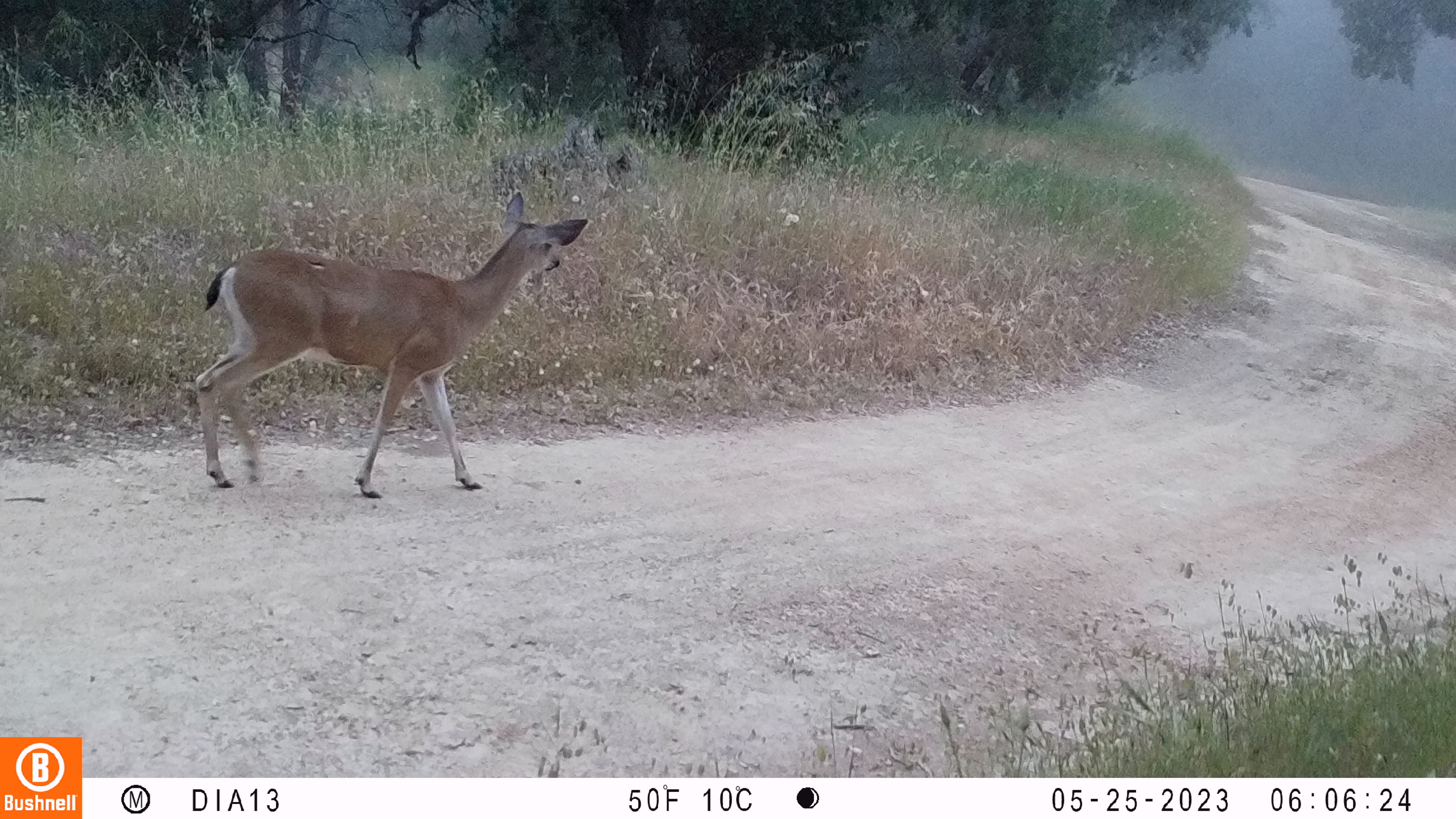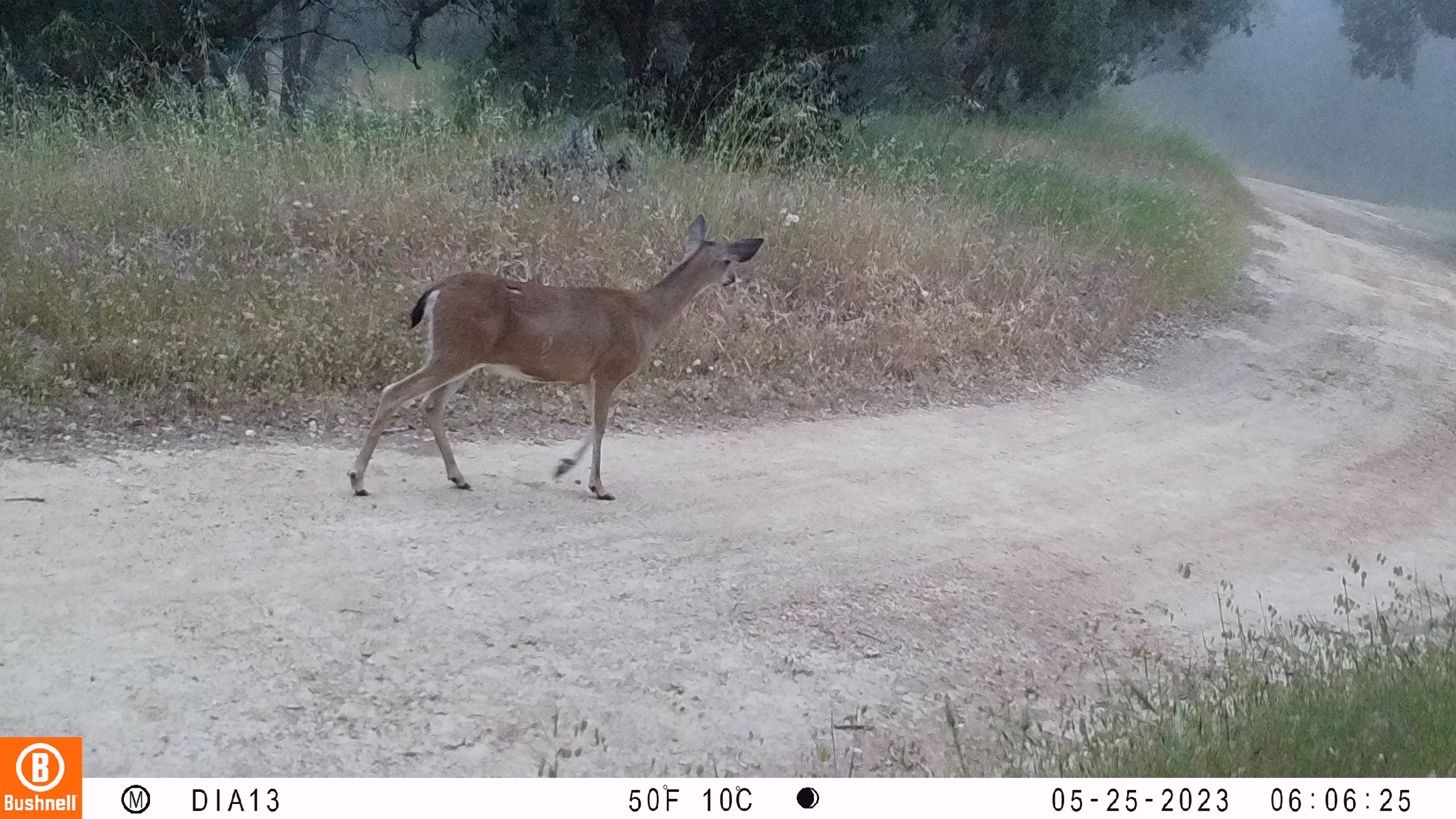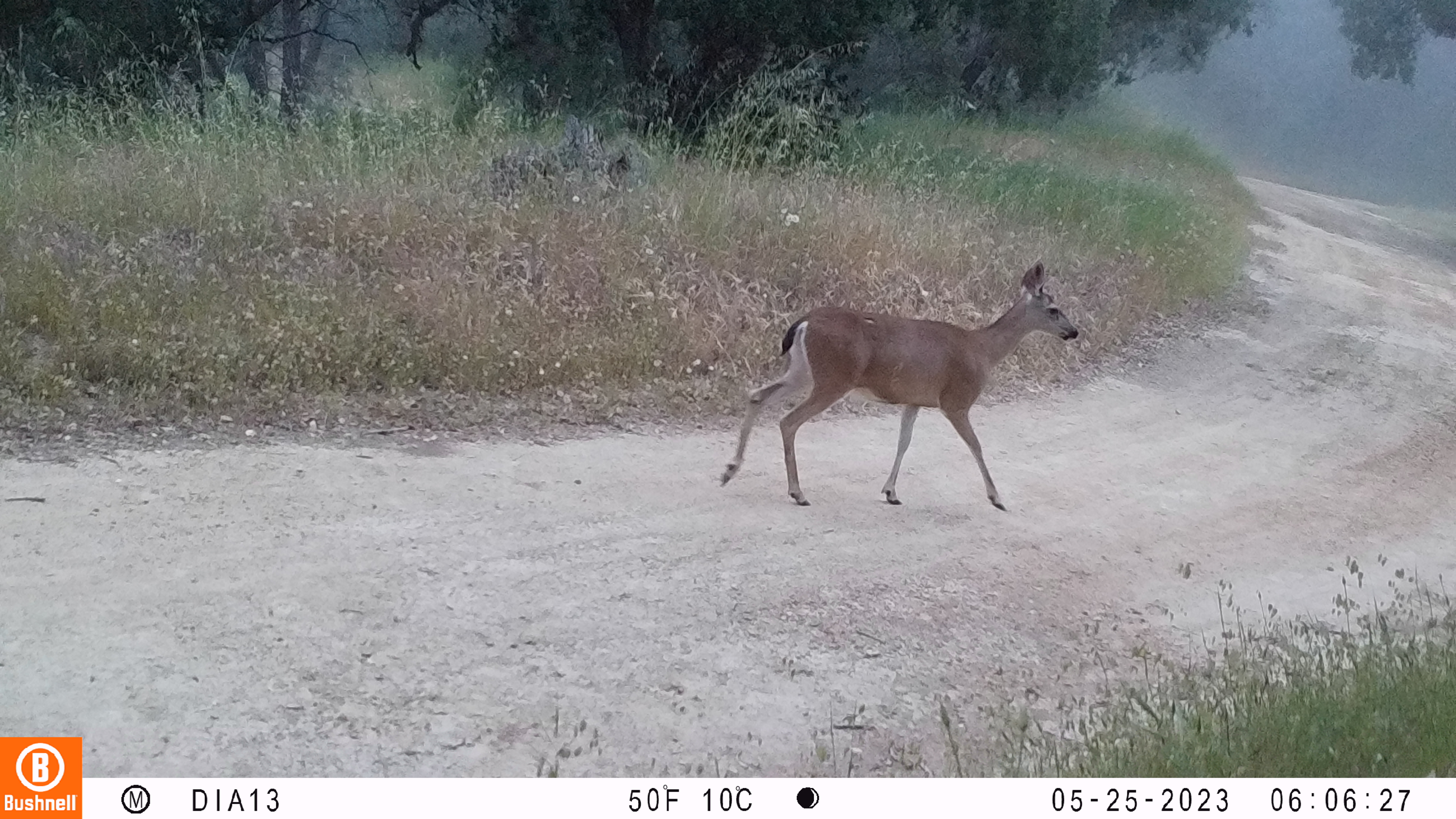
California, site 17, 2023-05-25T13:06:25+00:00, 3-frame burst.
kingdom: Animalia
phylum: Chordata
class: Mammalia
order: Artiodactyla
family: Cervidae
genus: Odocoileus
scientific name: Odocoileus hemionus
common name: mule deer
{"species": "mule deer (Odocoileus hemionus)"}